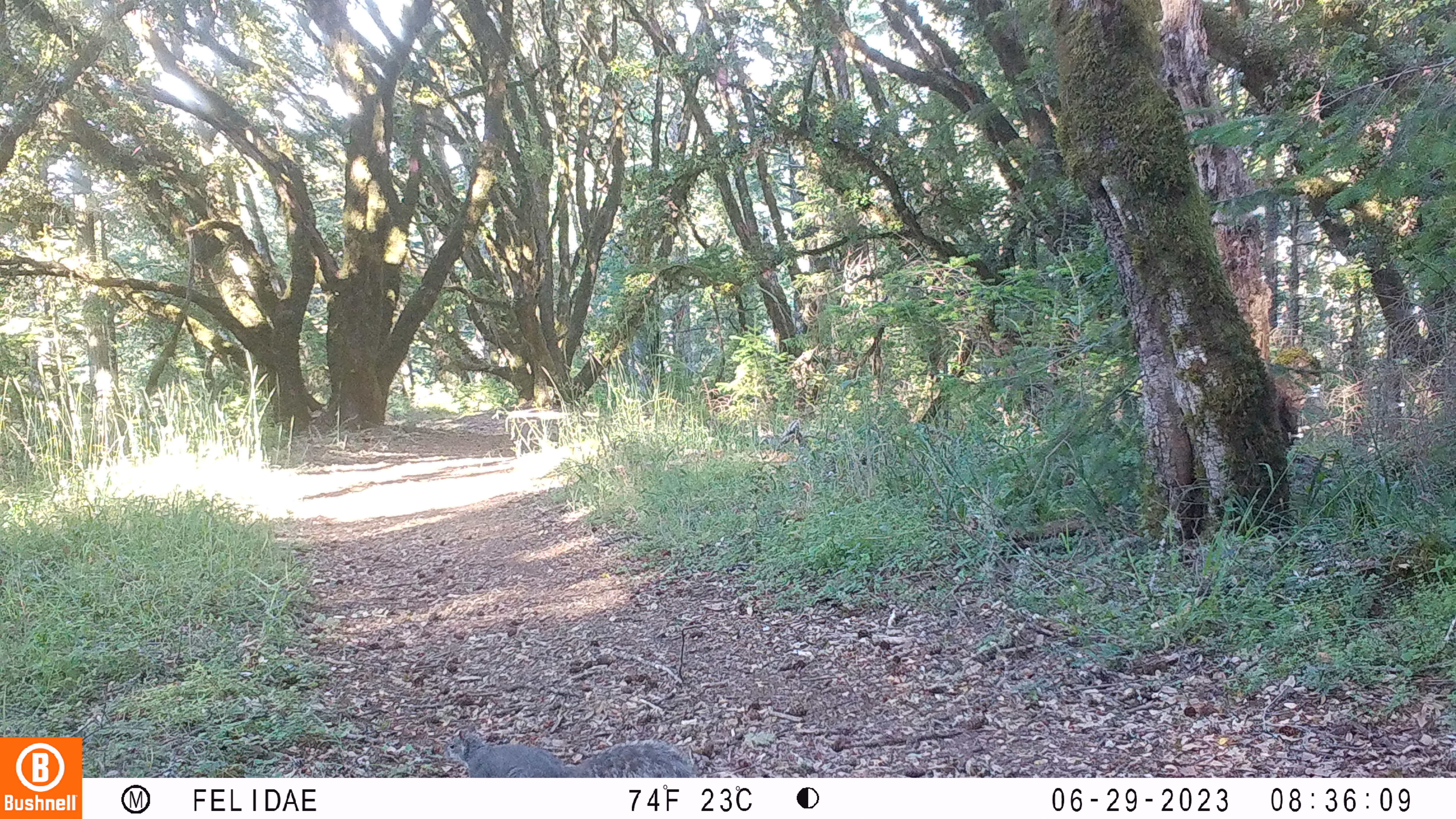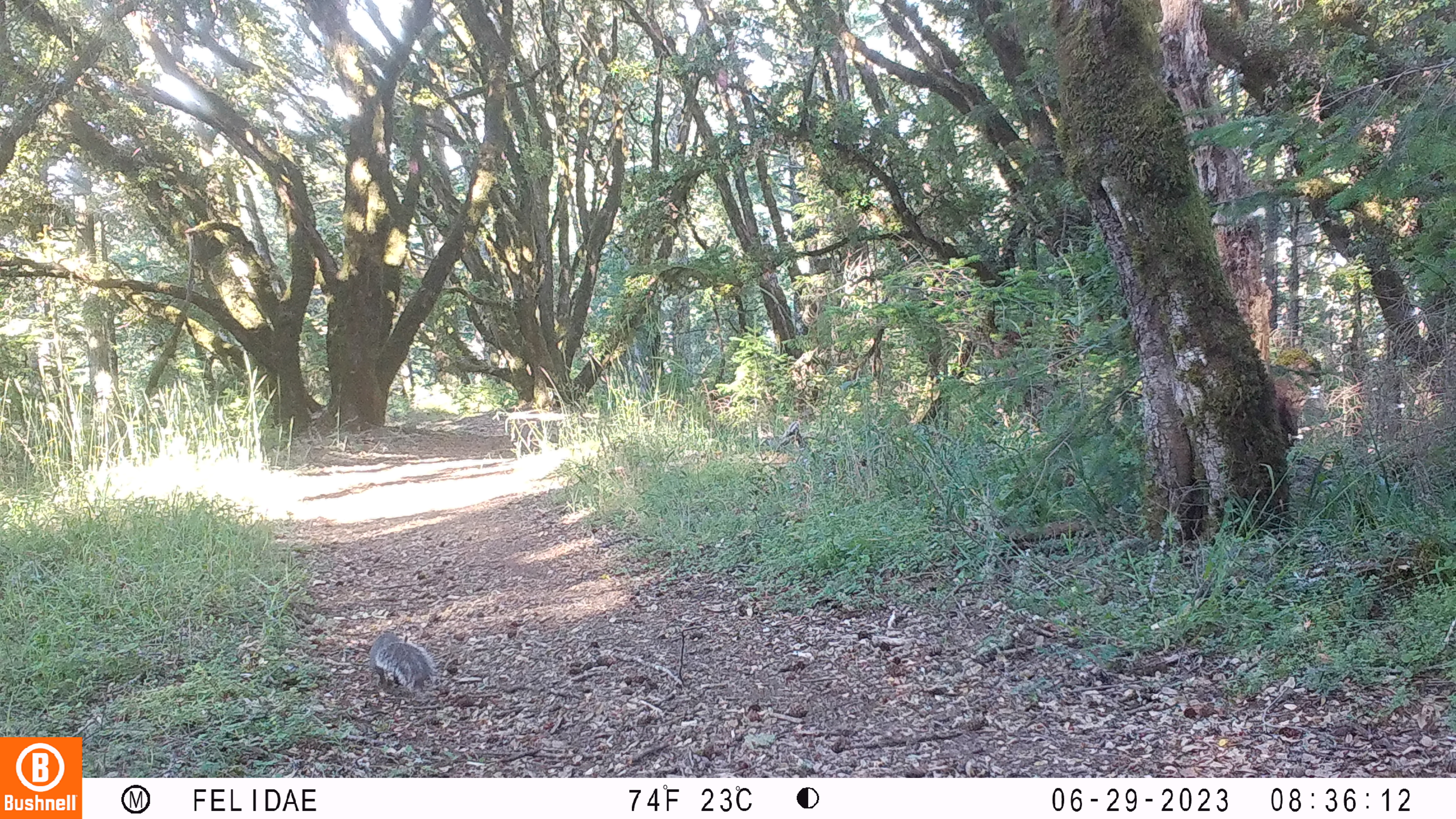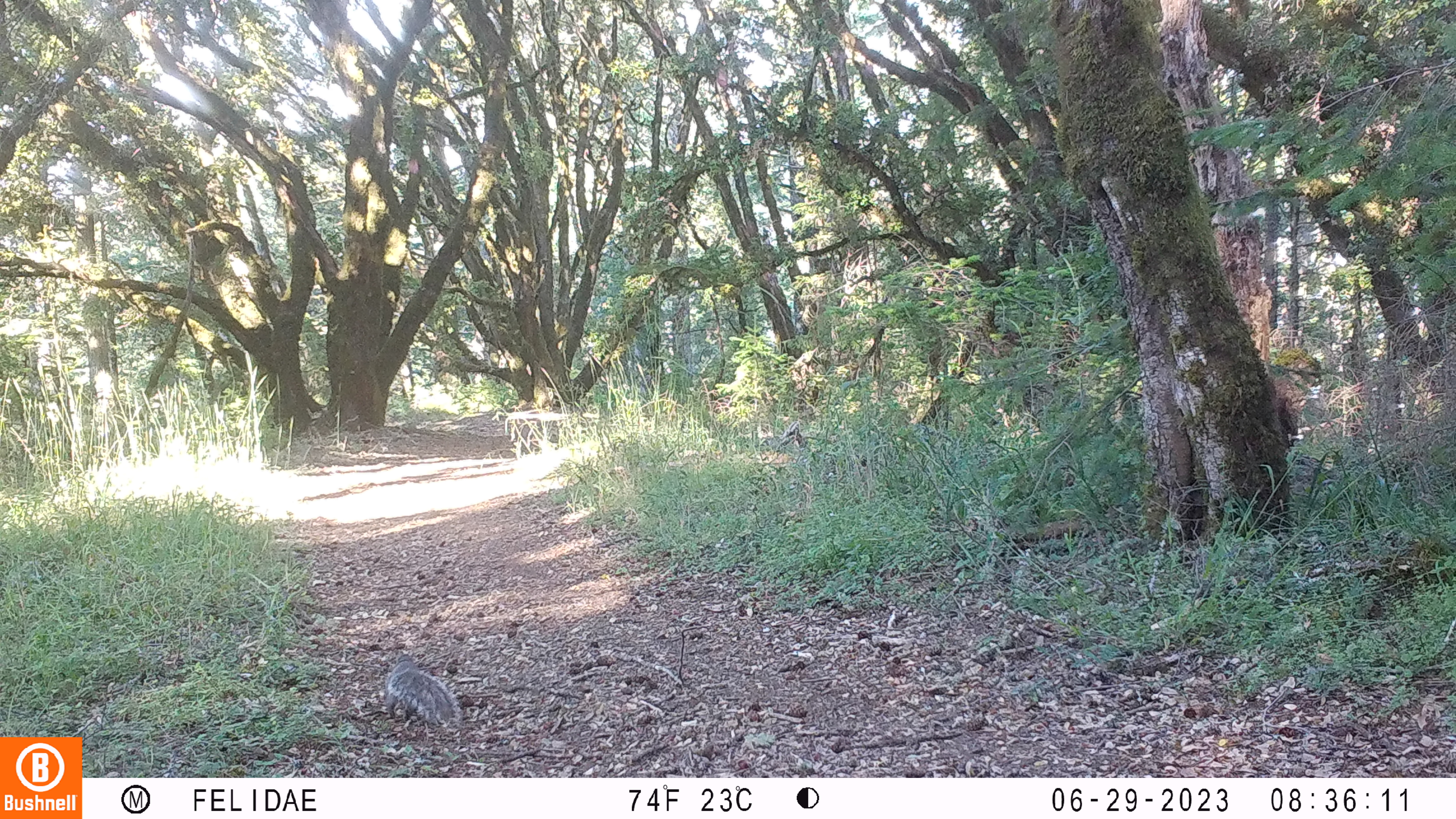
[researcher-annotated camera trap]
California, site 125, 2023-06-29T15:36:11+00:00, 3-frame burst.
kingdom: Animalia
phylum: Chordata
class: Mammalia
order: Rodentia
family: Sciuridae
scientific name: Sciuridae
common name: squirrel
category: unknown squirrel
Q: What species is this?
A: Unknown squirrel (squirrel) (Sciuridae).